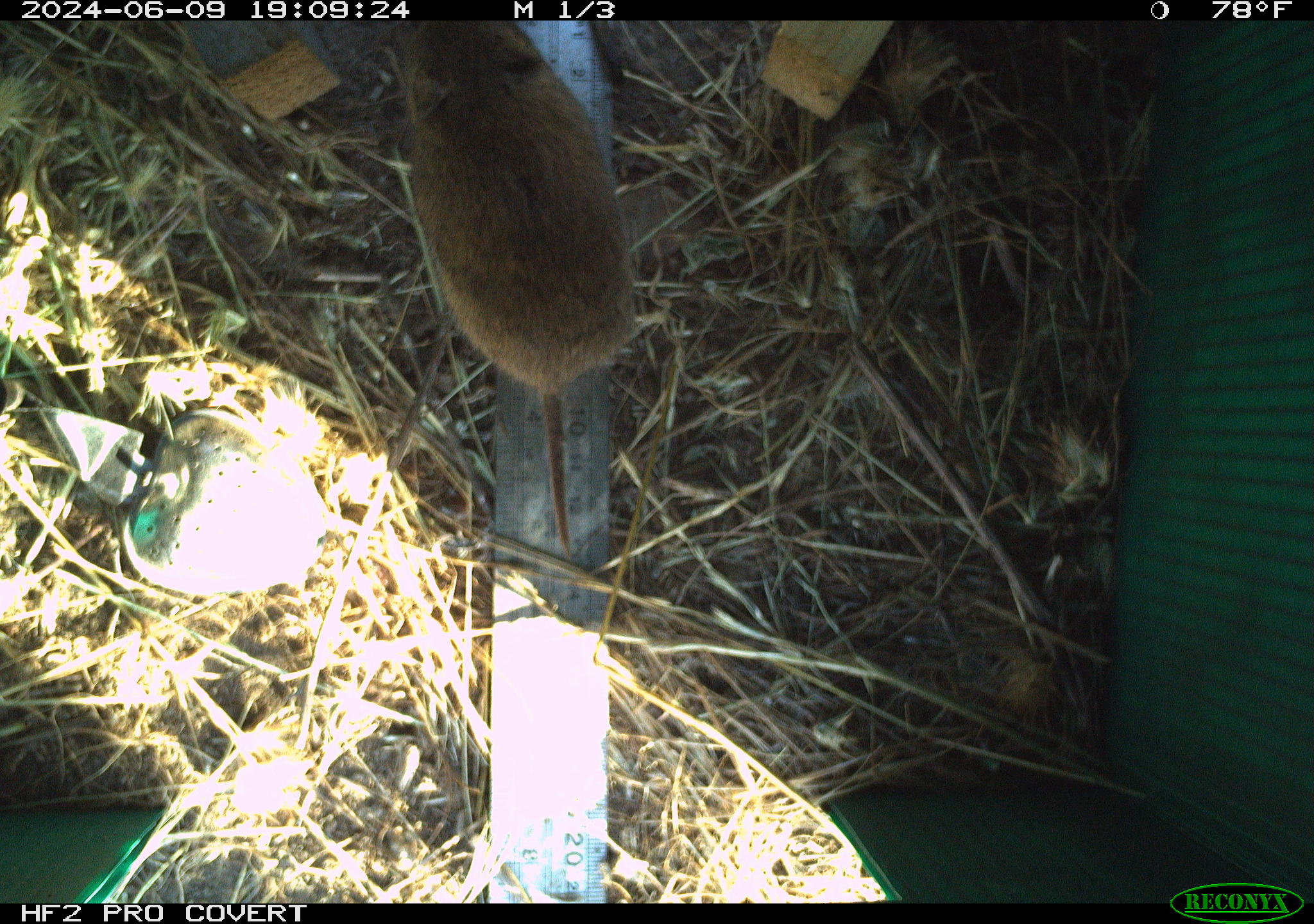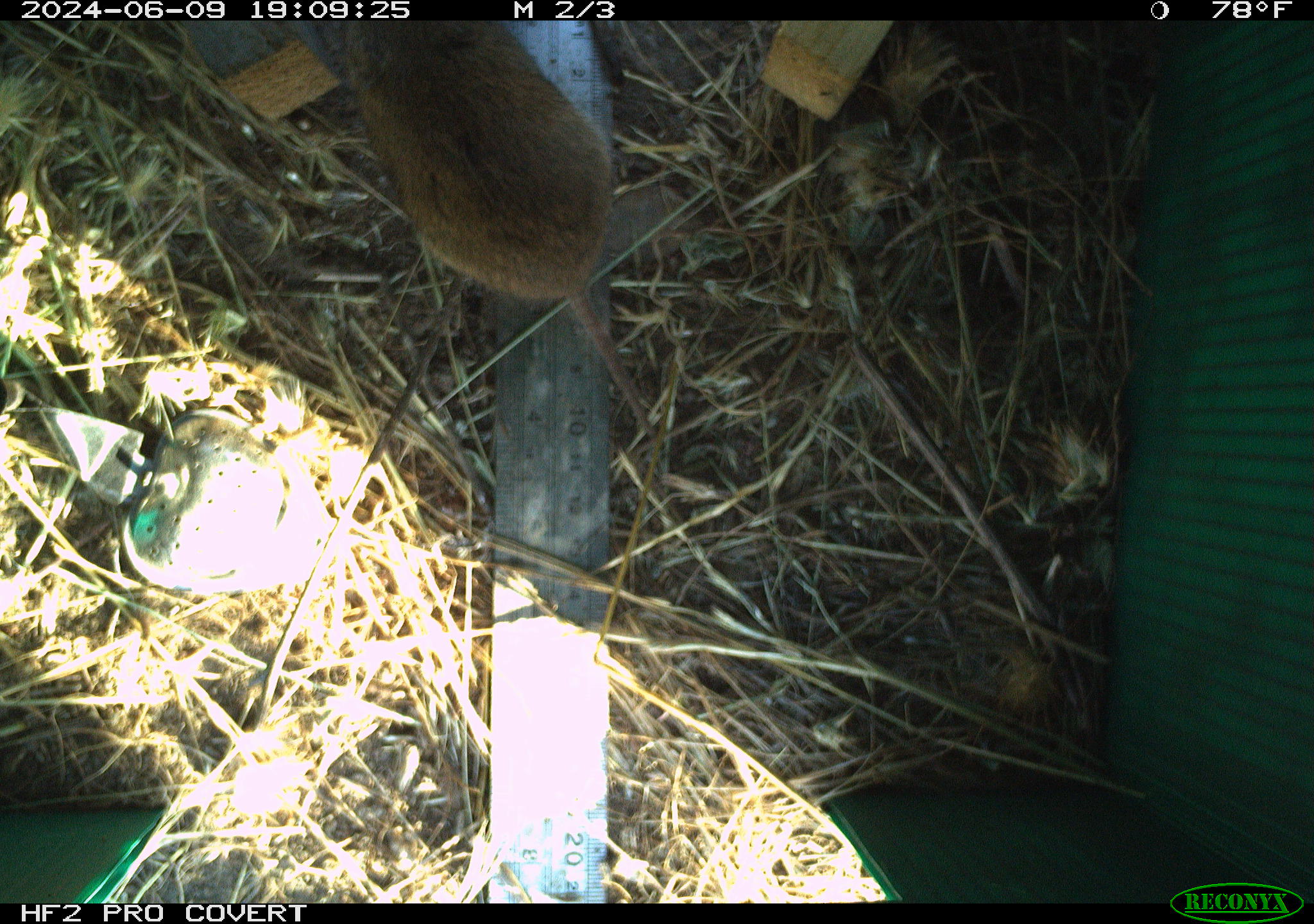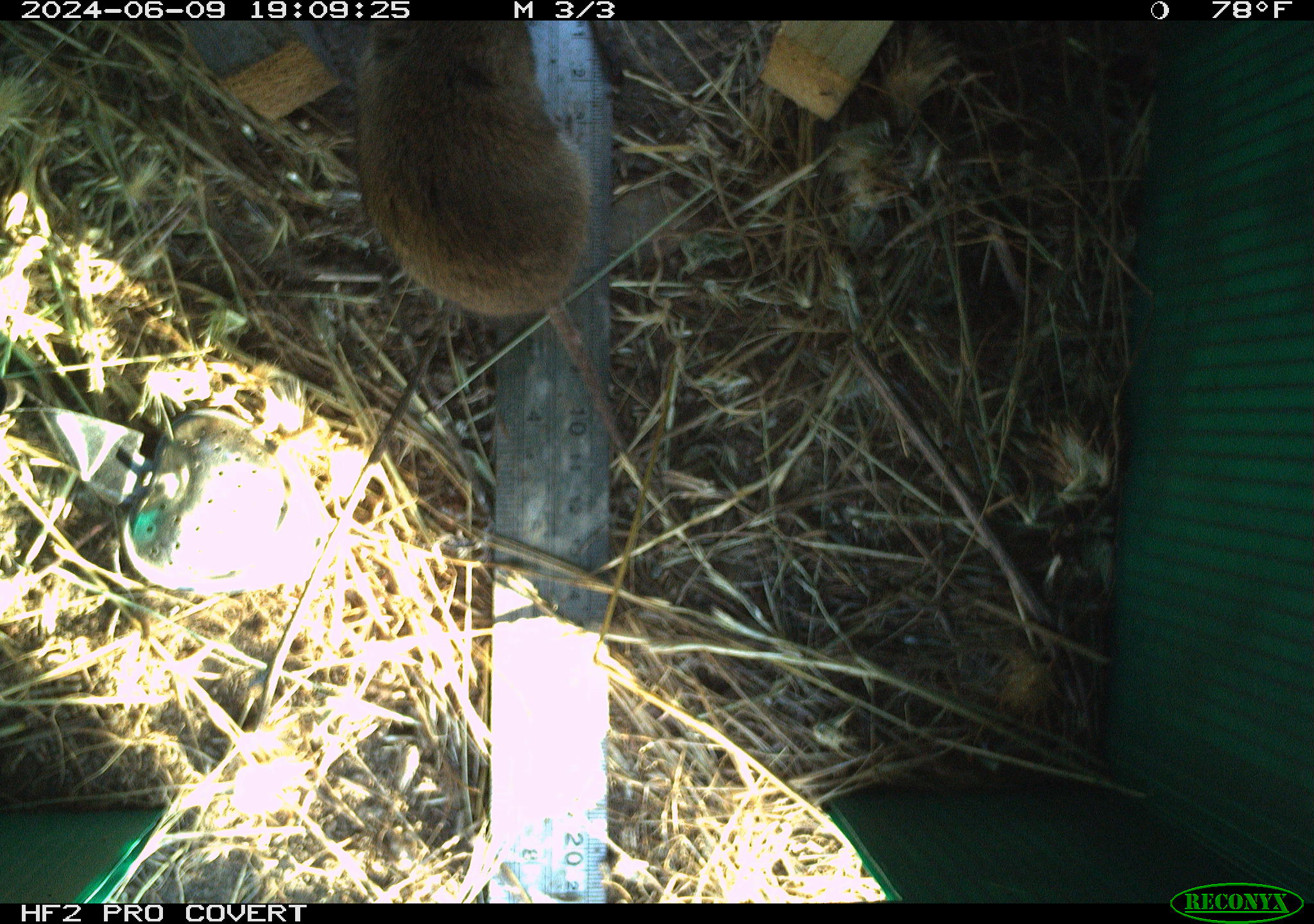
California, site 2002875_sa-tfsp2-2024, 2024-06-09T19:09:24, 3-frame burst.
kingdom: Animalia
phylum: Chordata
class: Mammalia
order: Rodentia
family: Cricetidae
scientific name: Arvicolinae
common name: voles, lemmings, and muskrats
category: arvicolinae subfamily